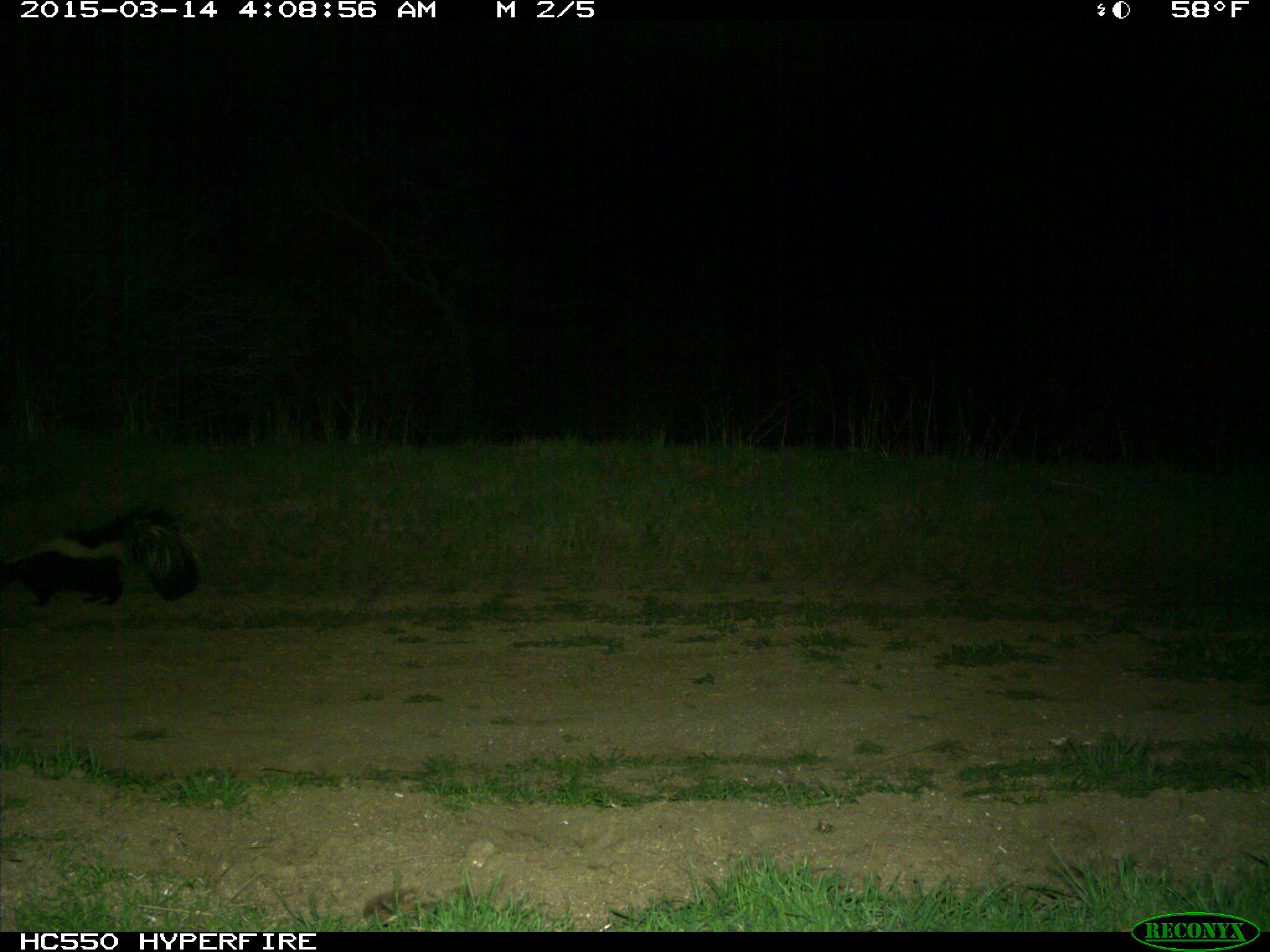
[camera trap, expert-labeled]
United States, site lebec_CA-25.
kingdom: Animalia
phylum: Chordata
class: Mammalia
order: Carnivora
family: Mephitidae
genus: Mephitis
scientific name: Mephitis mephitis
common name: striped skunk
Mephitis mephitis (striped skunk).